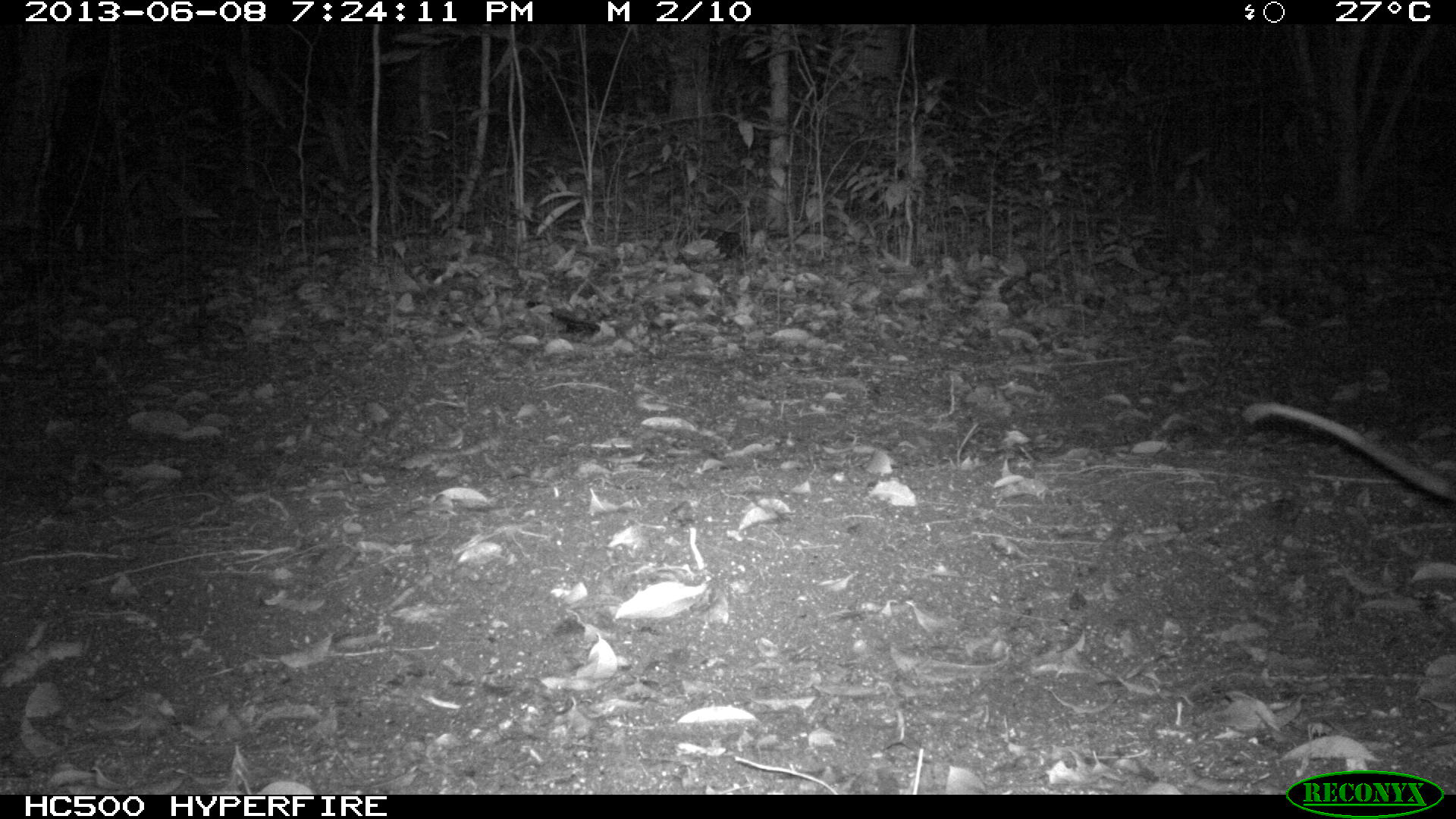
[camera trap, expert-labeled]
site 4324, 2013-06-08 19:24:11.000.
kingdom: Animalia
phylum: Chordata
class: Mammalia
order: Didelphimorphia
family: Didelphidae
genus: Didelphis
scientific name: Didelphis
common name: american opossums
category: didelphis sp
Didelphis sp (american opossums) (Didelphis), count 1.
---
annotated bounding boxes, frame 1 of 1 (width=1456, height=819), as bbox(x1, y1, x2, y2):
didelphis sp: bbox(1236, 397, 1456, 504)